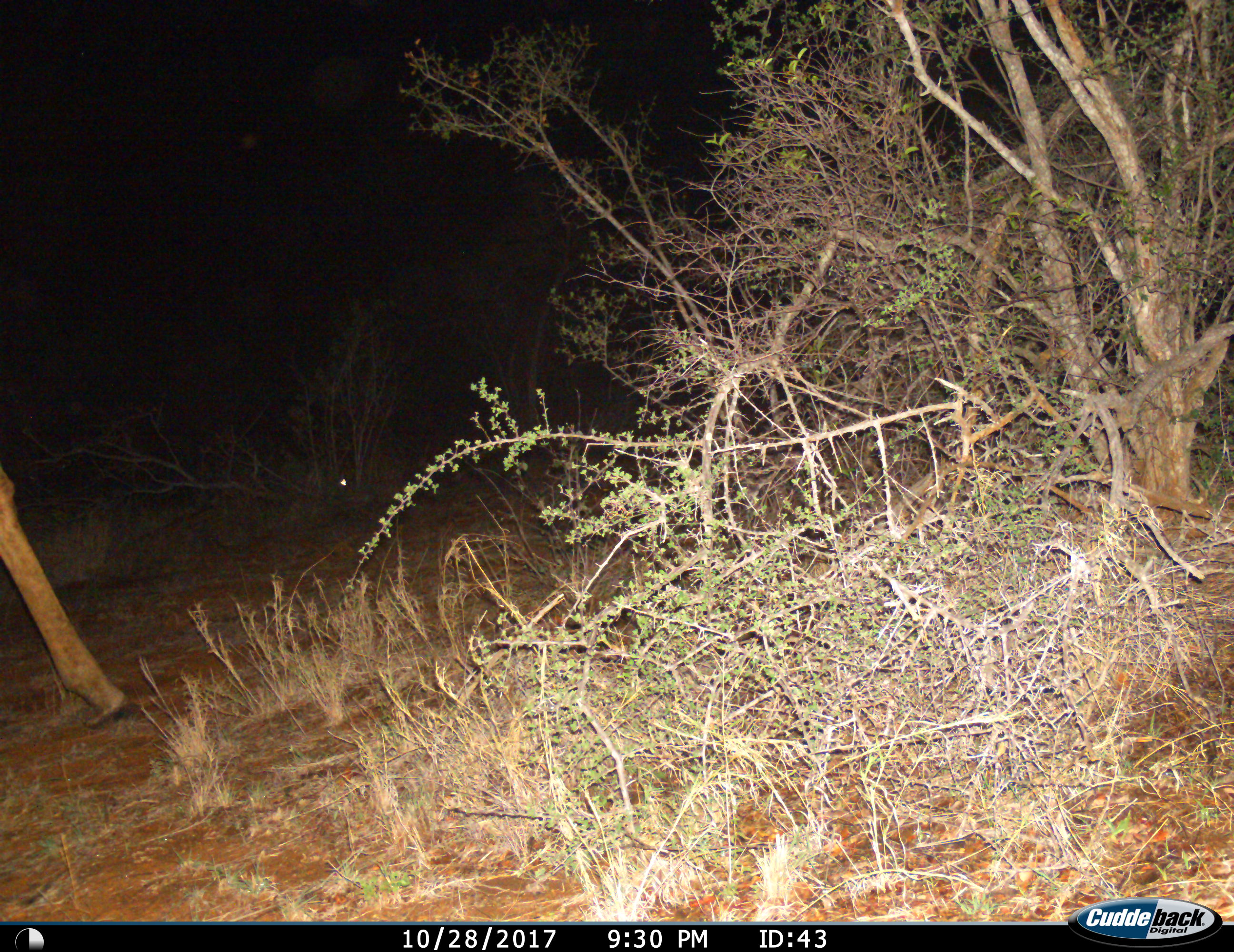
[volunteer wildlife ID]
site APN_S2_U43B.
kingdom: Animalia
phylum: Chordata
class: Mammalia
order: Artiodactyla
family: Giraffidae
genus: Giraffa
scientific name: Giraffa camelopardalis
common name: giraffe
Giraffe (Giraffa camelopardalis), count 1. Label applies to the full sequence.